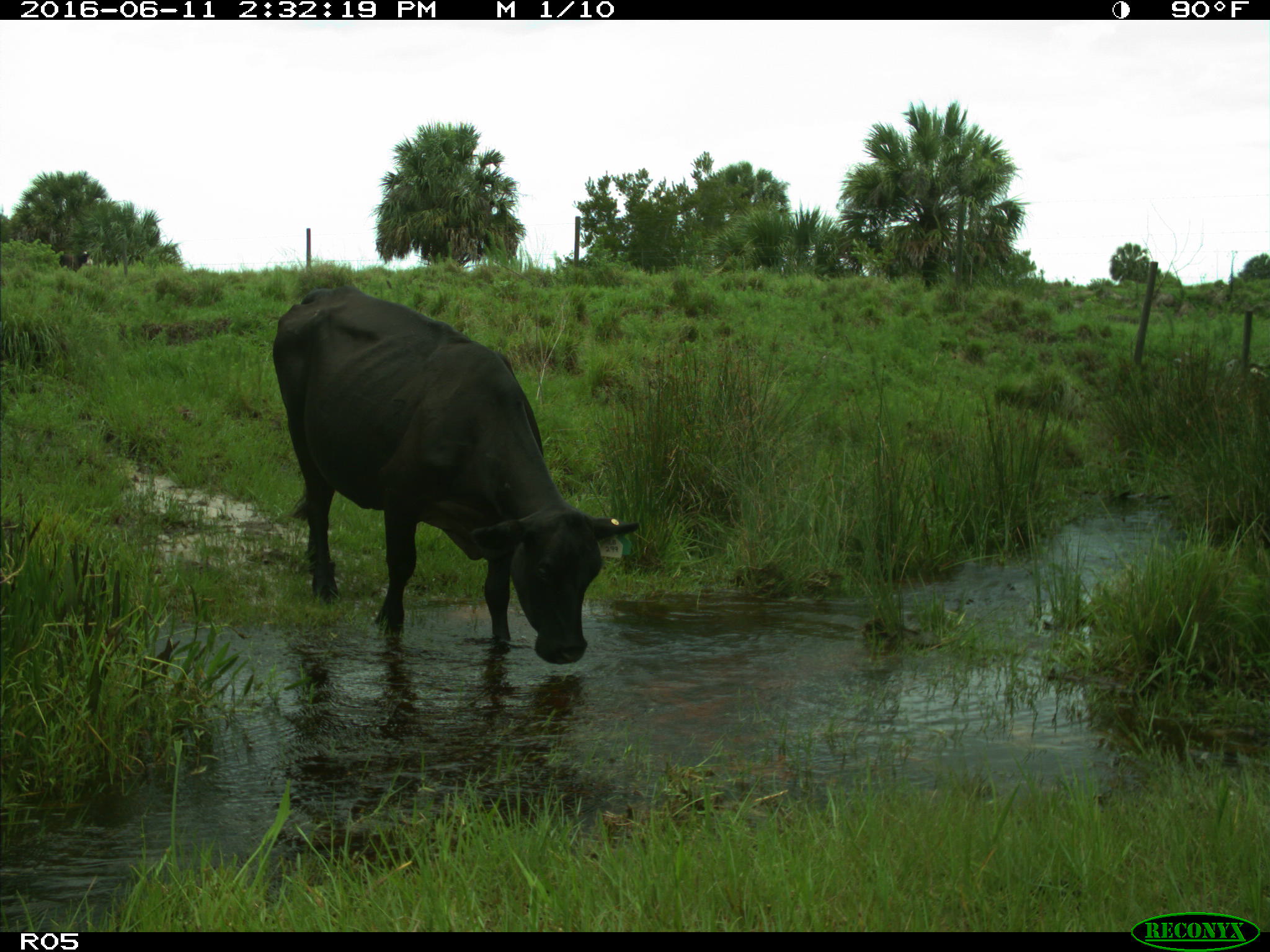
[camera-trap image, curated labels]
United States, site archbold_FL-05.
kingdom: Animalia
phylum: Chordata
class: Mammalia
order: Artiodactyla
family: Bovidae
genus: Bos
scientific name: Bos taurus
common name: domestic cow